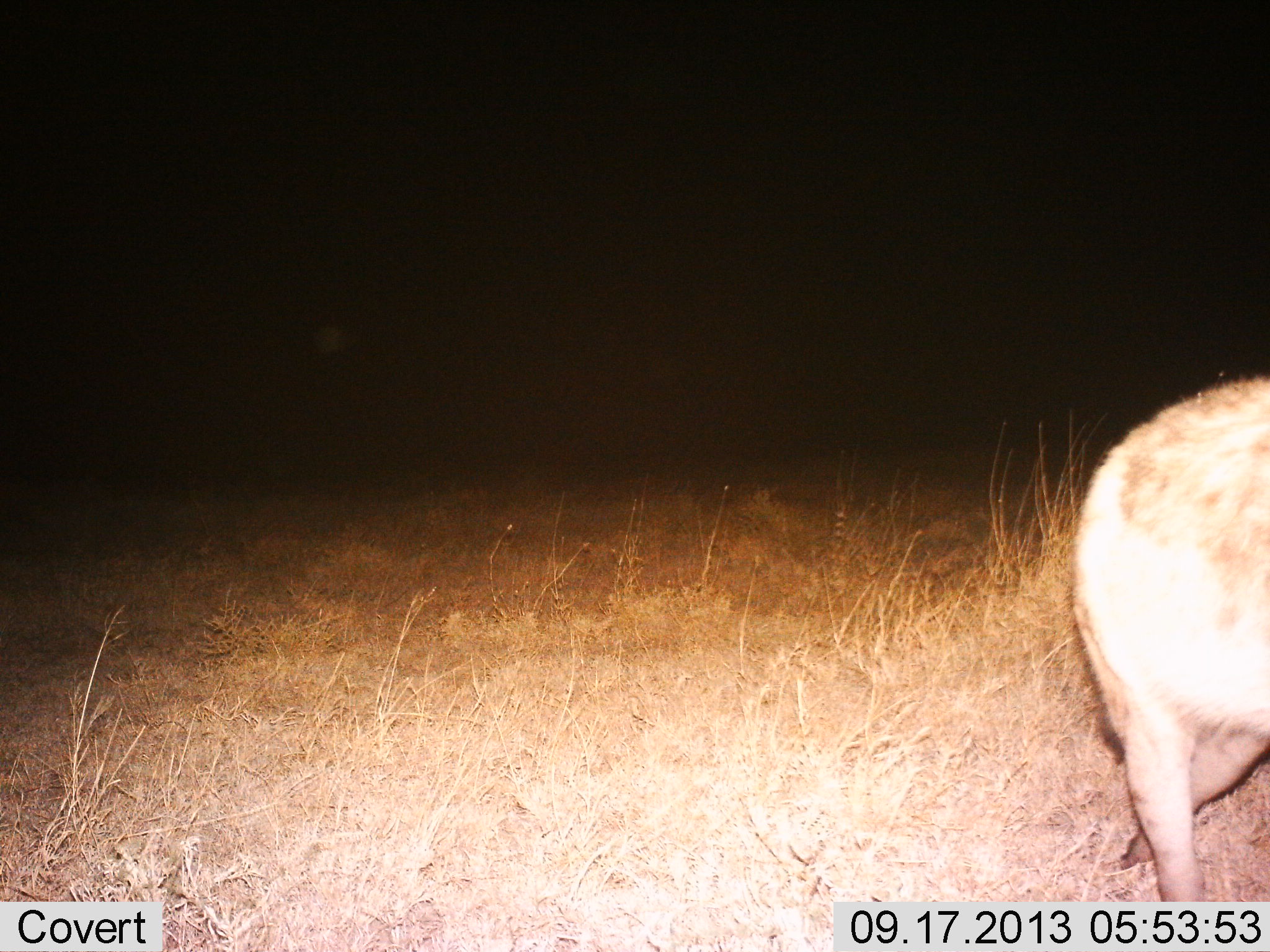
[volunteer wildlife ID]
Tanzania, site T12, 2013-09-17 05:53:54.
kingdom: Animalia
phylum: Chordata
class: Mammalia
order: Carnivora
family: Hyaenidae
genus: Crocuta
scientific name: Crocuta crocuta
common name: spotted hyena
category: hyenaspotted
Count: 1.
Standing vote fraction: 18%.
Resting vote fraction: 0%.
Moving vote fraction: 82%.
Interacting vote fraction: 0%.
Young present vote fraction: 0%.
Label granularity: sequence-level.